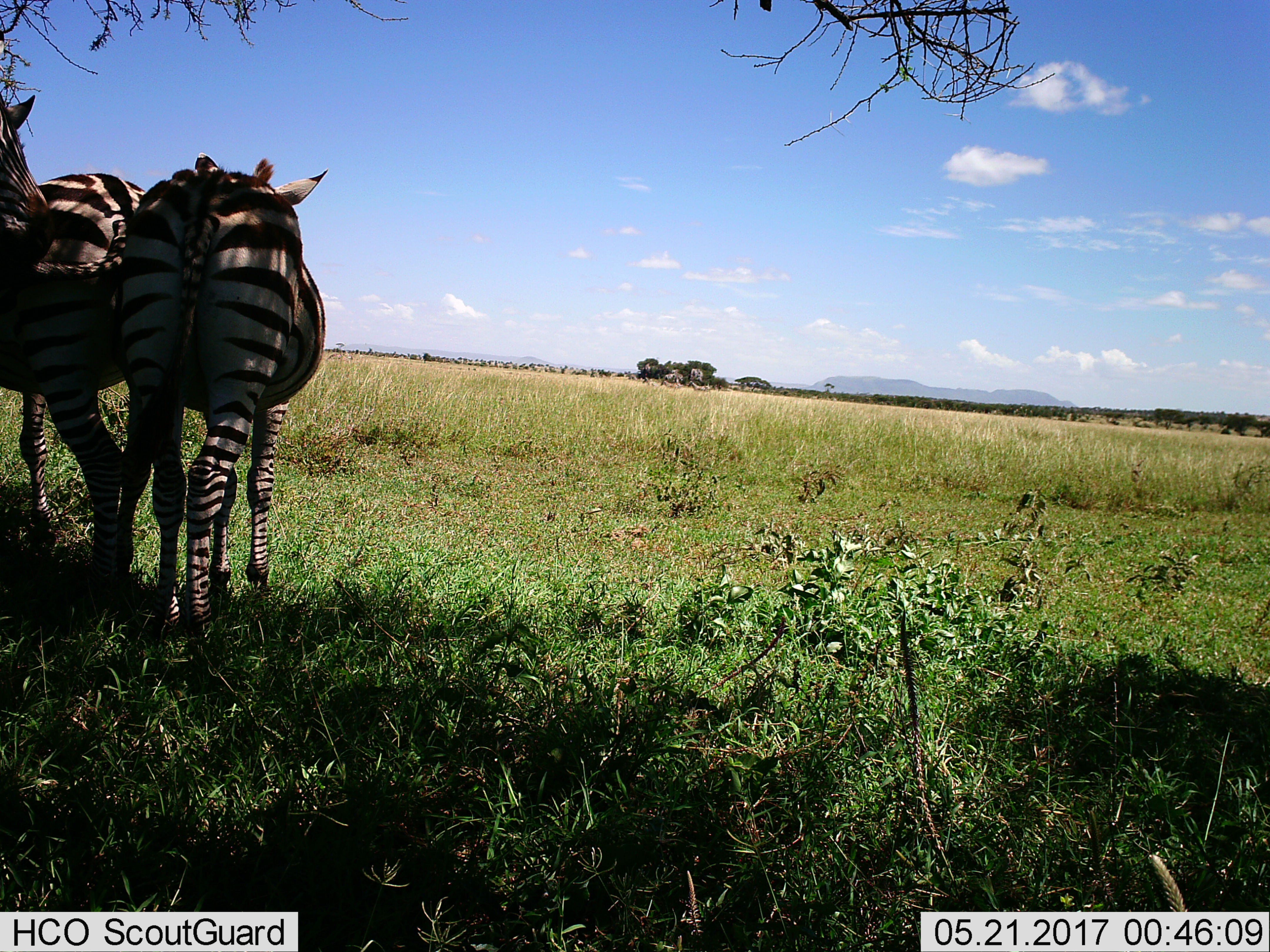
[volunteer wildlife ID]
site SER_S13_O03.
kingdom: Animalia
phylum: Chordata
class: Mammalia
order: Perissodactyla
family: Equidae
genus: Equus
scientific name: Equus quagga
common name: plains zebra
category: zebraplains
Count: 2.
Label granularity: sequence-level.